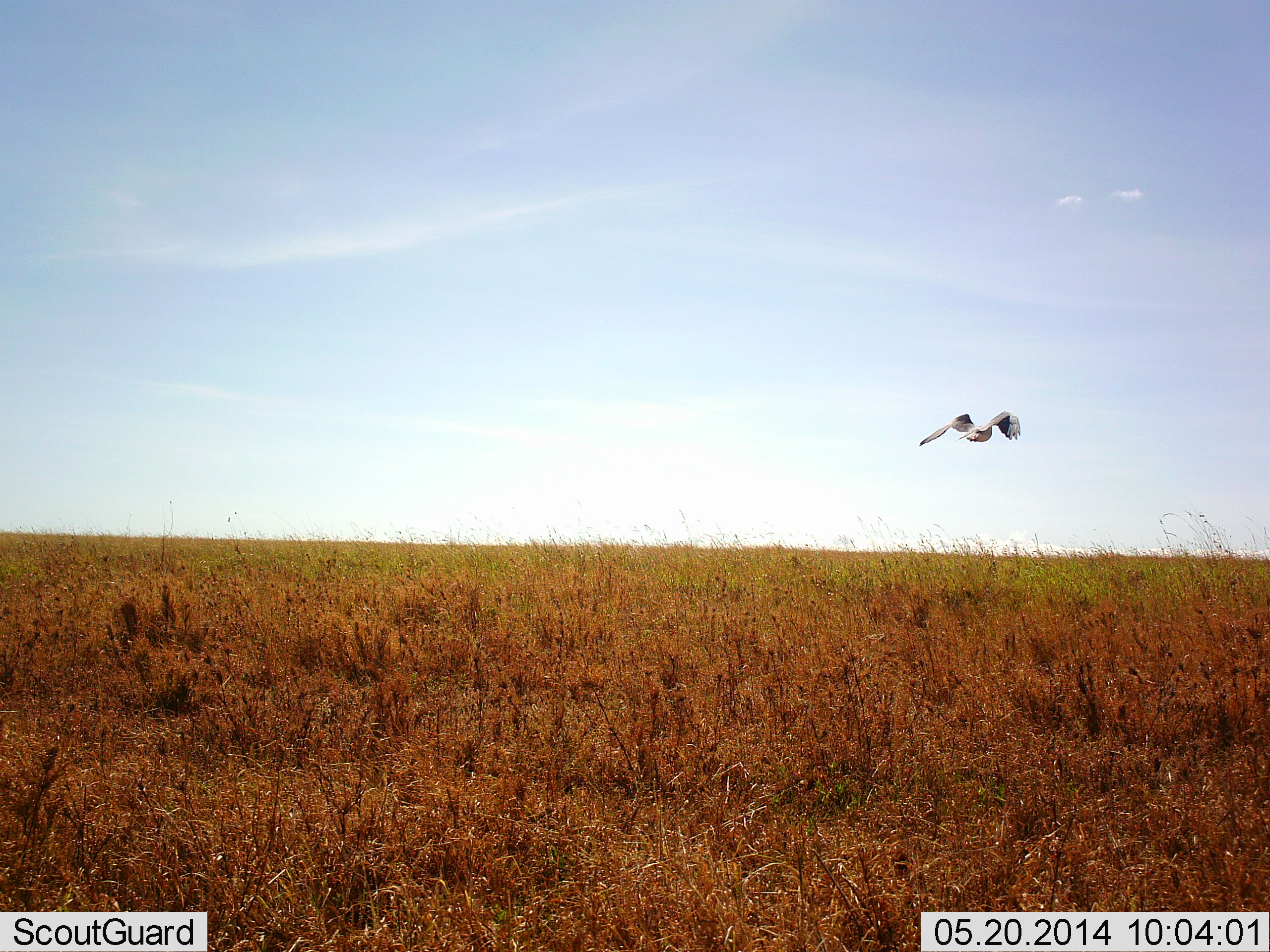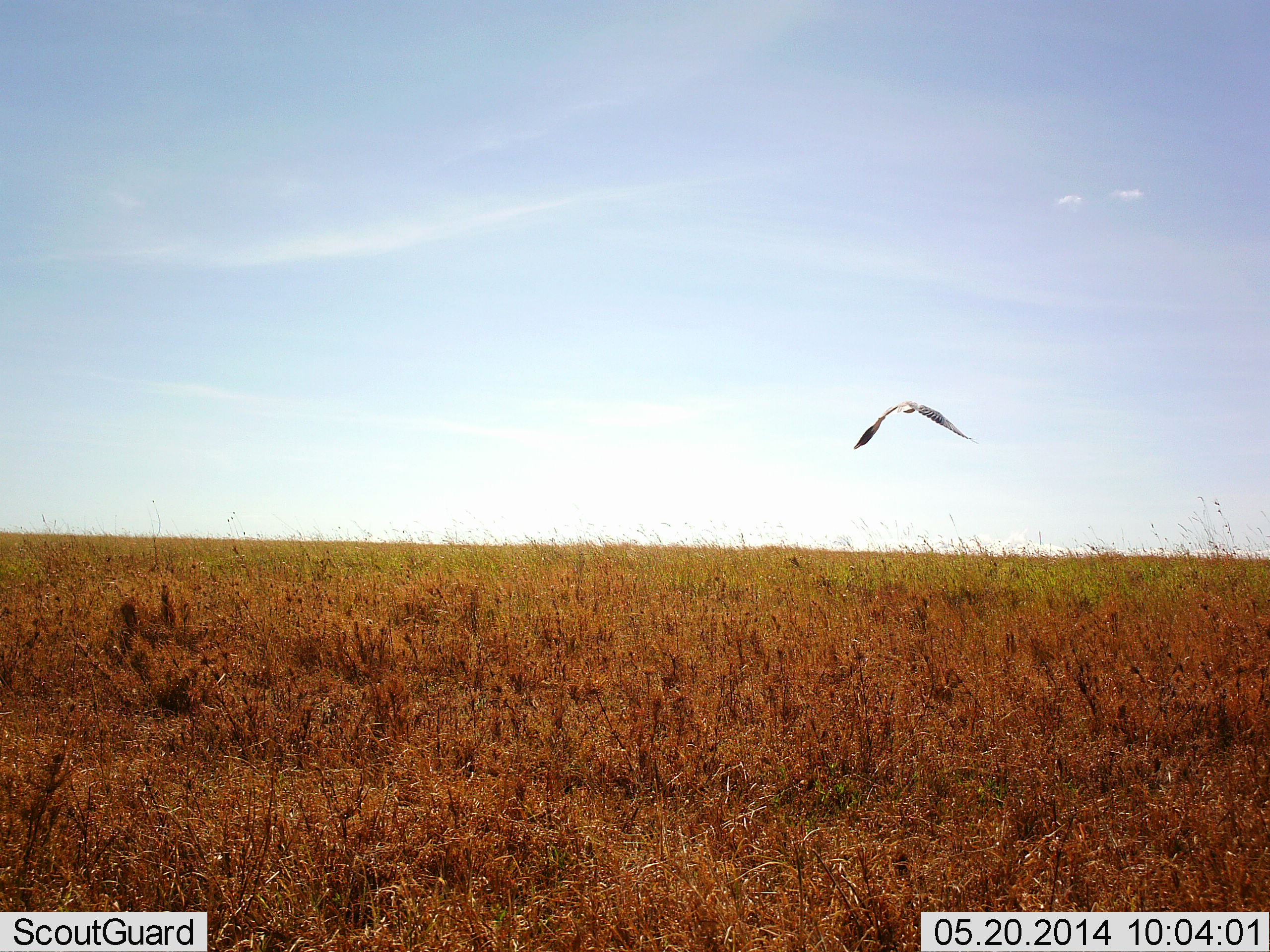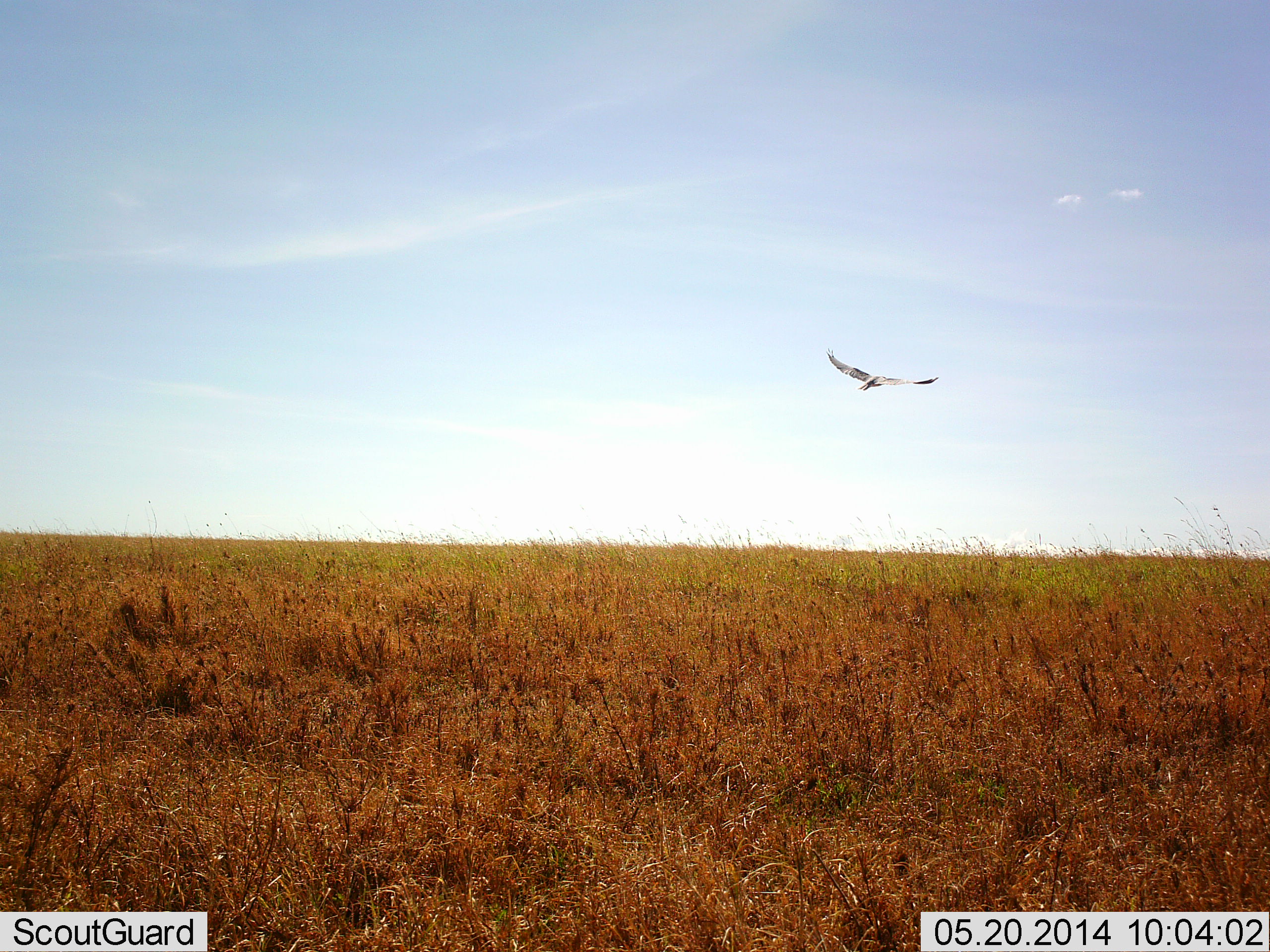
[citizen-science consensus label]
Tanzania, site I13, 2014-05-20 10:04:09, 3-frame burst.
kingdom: Animalia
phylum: Chordata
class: Aves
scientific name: Aves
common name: bird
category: otherbird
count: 1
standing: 0%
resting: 0%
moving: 100%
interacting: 0%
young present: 0%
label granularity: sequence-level